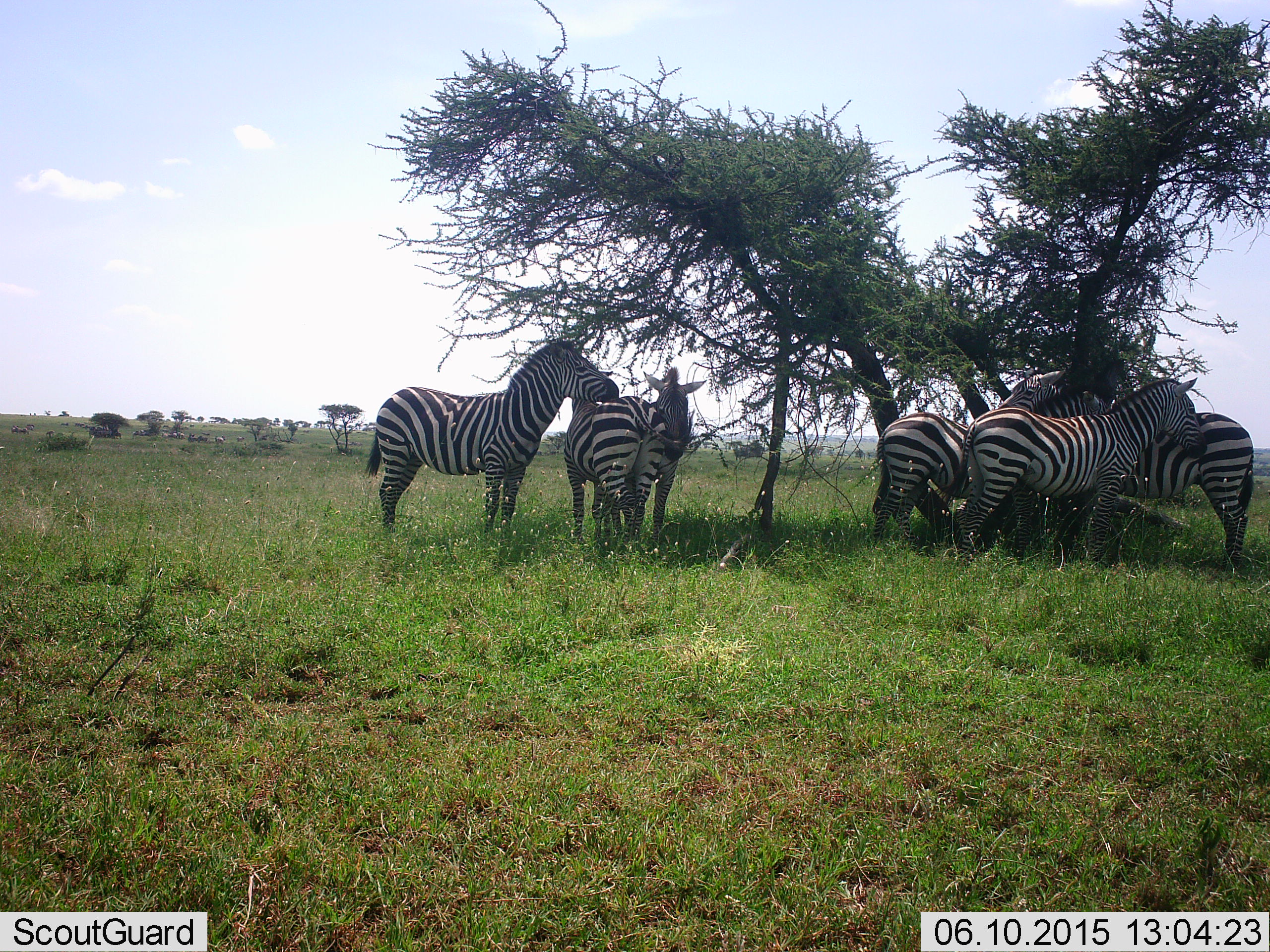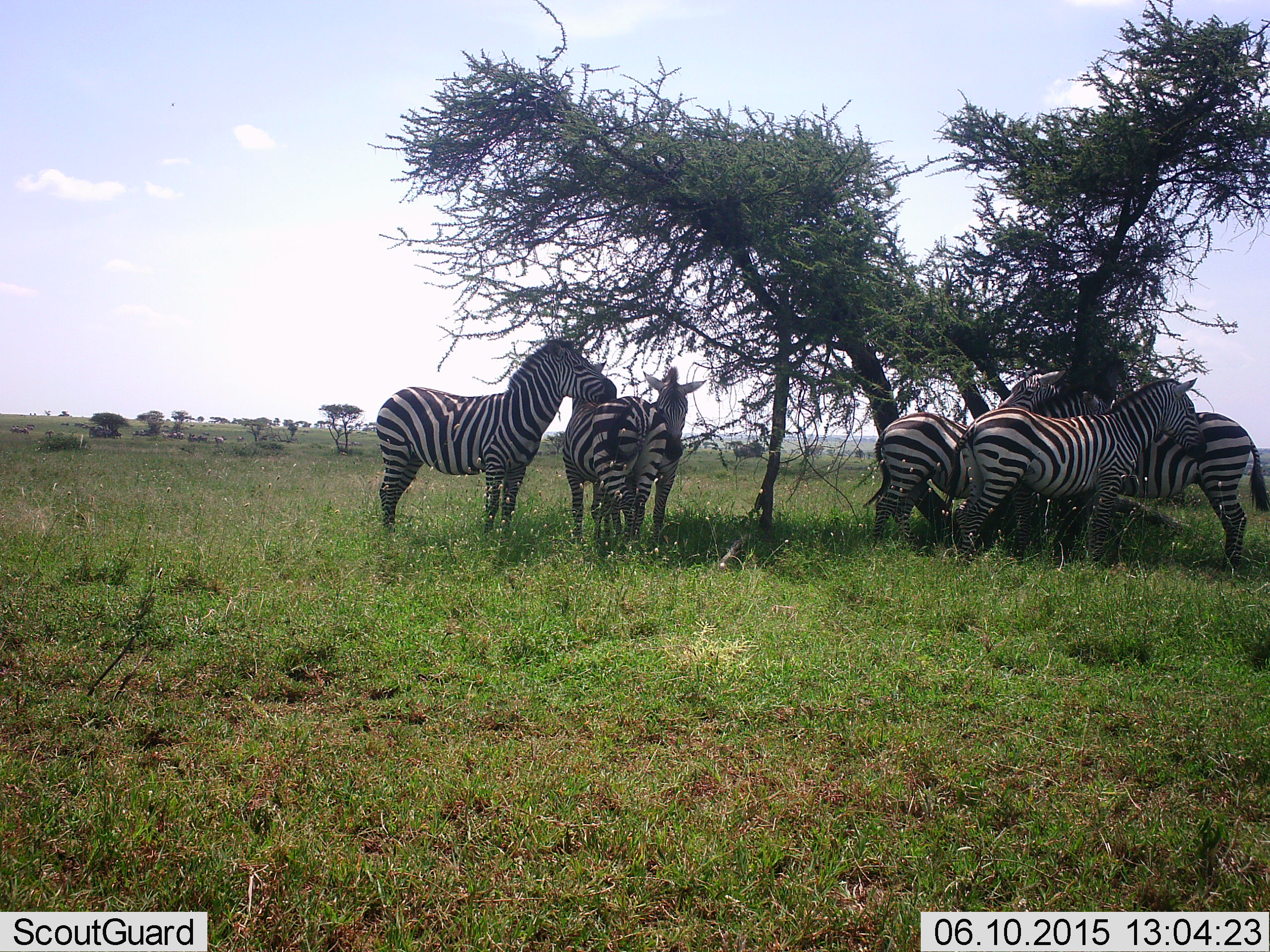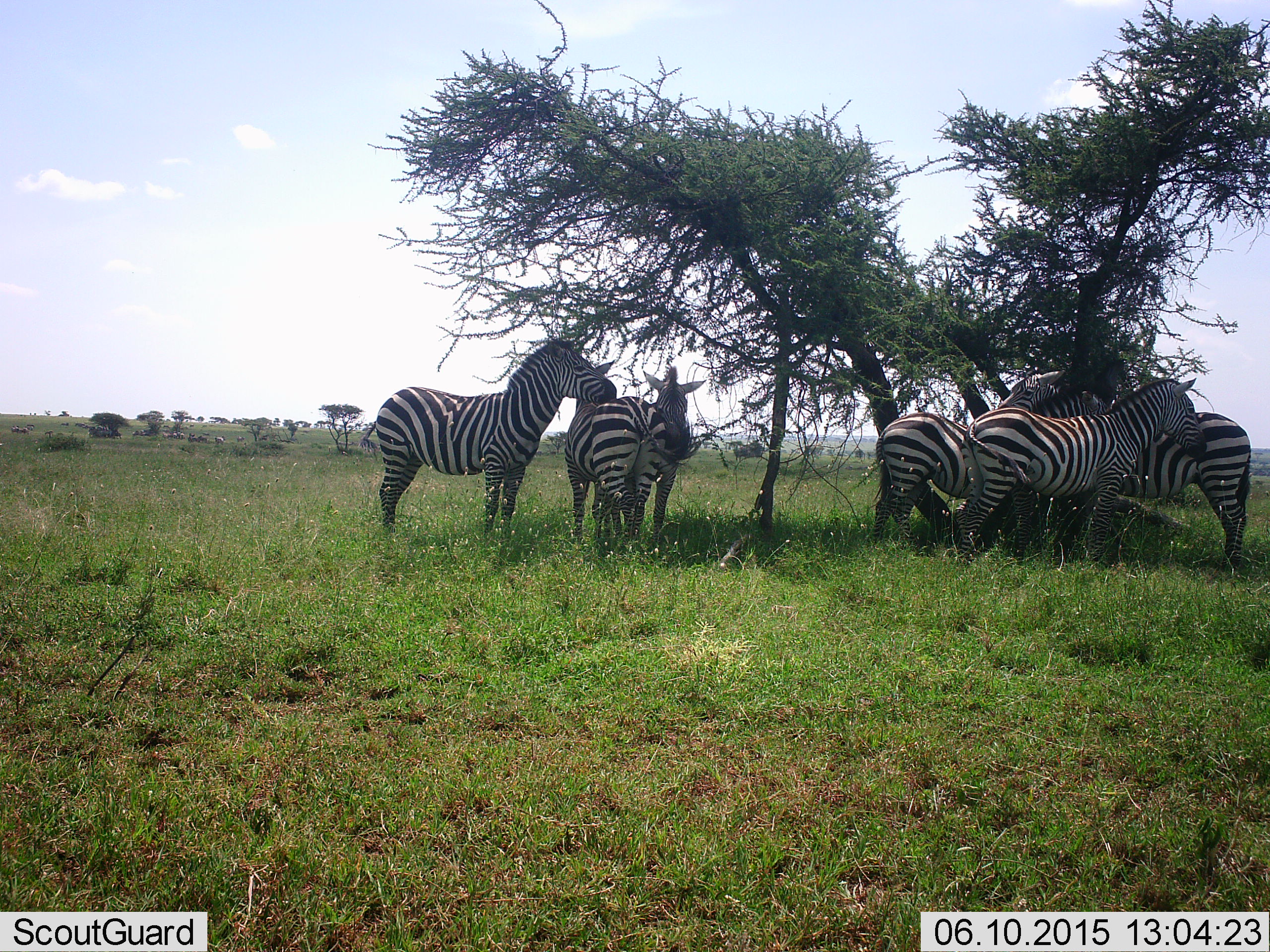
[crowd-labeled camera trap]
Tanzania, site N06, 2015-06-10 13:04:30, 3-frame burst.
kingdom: Animalia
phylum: Chordata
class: Mammalia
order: Perissodactyla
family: Equidae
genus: Equus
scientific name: Equus quagga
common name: plains zebra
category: zebra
Zebra (plains zebra) (Equus quagga), count 7. Behavior (volunteer vote fractions): standing 90%, resting 0%, moving 10%, interacting 40%. Young present (vote fraction): 0%. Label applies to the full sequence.